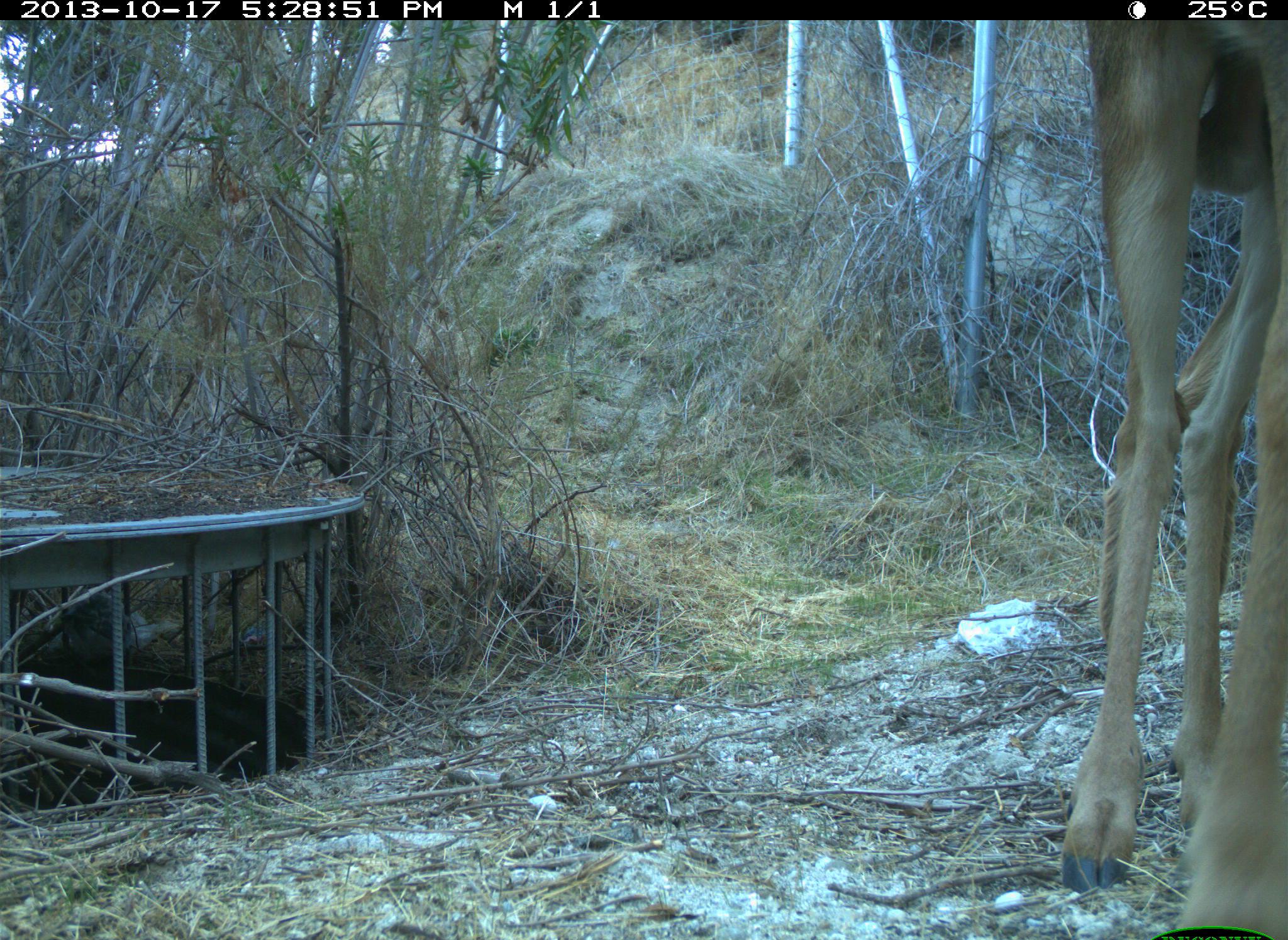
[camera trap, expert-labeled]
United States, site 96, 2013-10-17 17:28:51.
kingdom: Animalia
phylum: Chordata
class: Mammalia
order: Artiodactyla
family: Cervidae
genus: Odocoileus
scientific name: Odocoileus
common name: deer